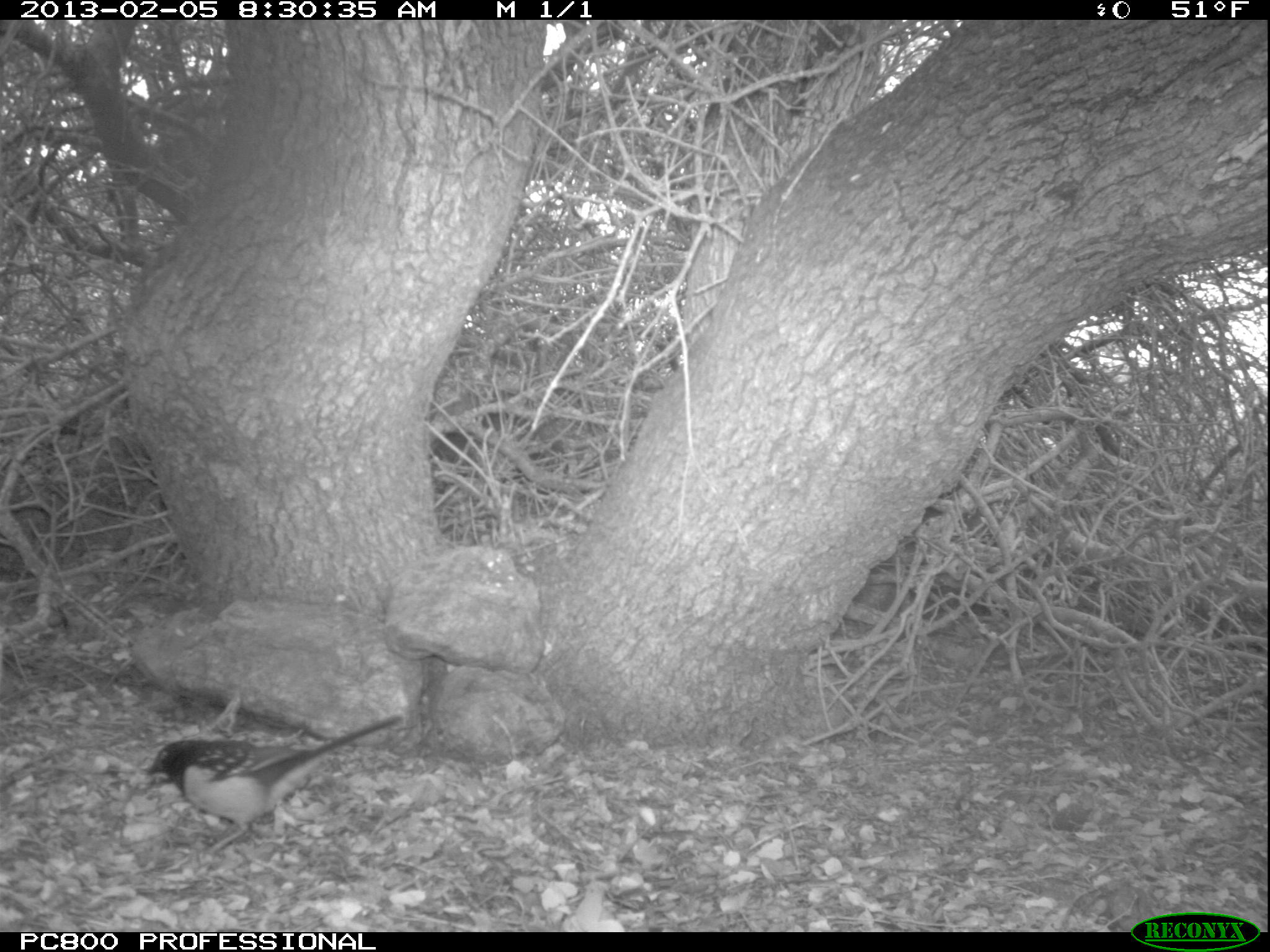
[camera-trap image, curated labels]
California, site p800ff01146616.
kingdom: Animalia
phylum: Chordata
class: Aves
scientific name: Aves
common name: bird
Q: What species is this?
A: Bird (Aves).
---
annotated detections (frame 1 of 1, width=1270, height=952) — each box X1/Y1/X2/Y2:
bird: 143/712/404/859